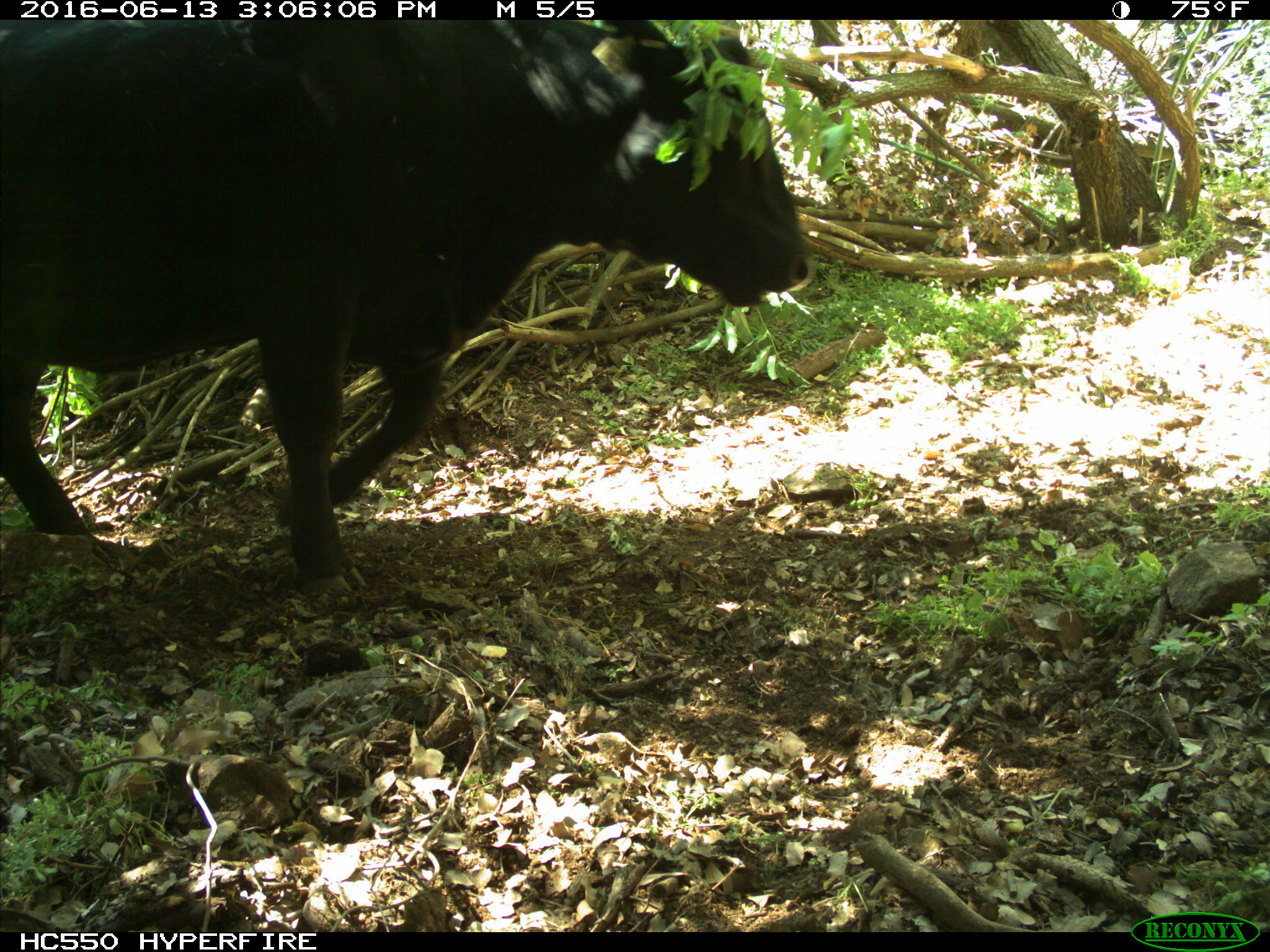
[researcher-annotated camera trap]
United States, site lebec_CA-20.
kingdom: Animalia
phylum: Chordata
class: Mammalia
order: Artiodactyla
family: Bovidae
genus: Bos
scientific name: Bos taurus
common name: domestic cow